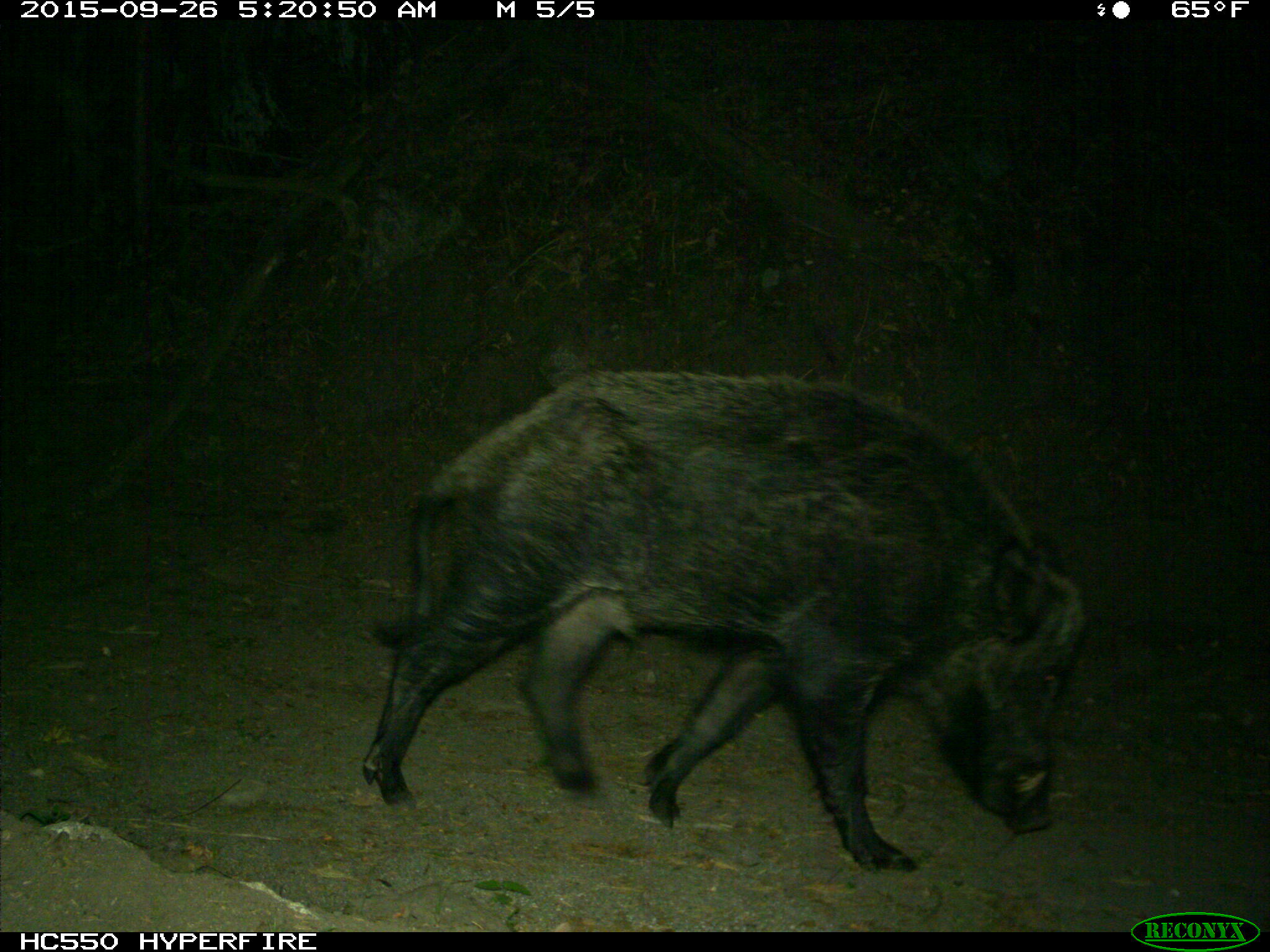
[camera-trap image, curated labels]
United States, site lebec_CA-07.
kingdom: Animalia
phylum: Chordata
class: Mammalia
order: Artiodactyla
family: Suidae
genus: Sus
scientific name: Sus scrofa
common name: wild boar